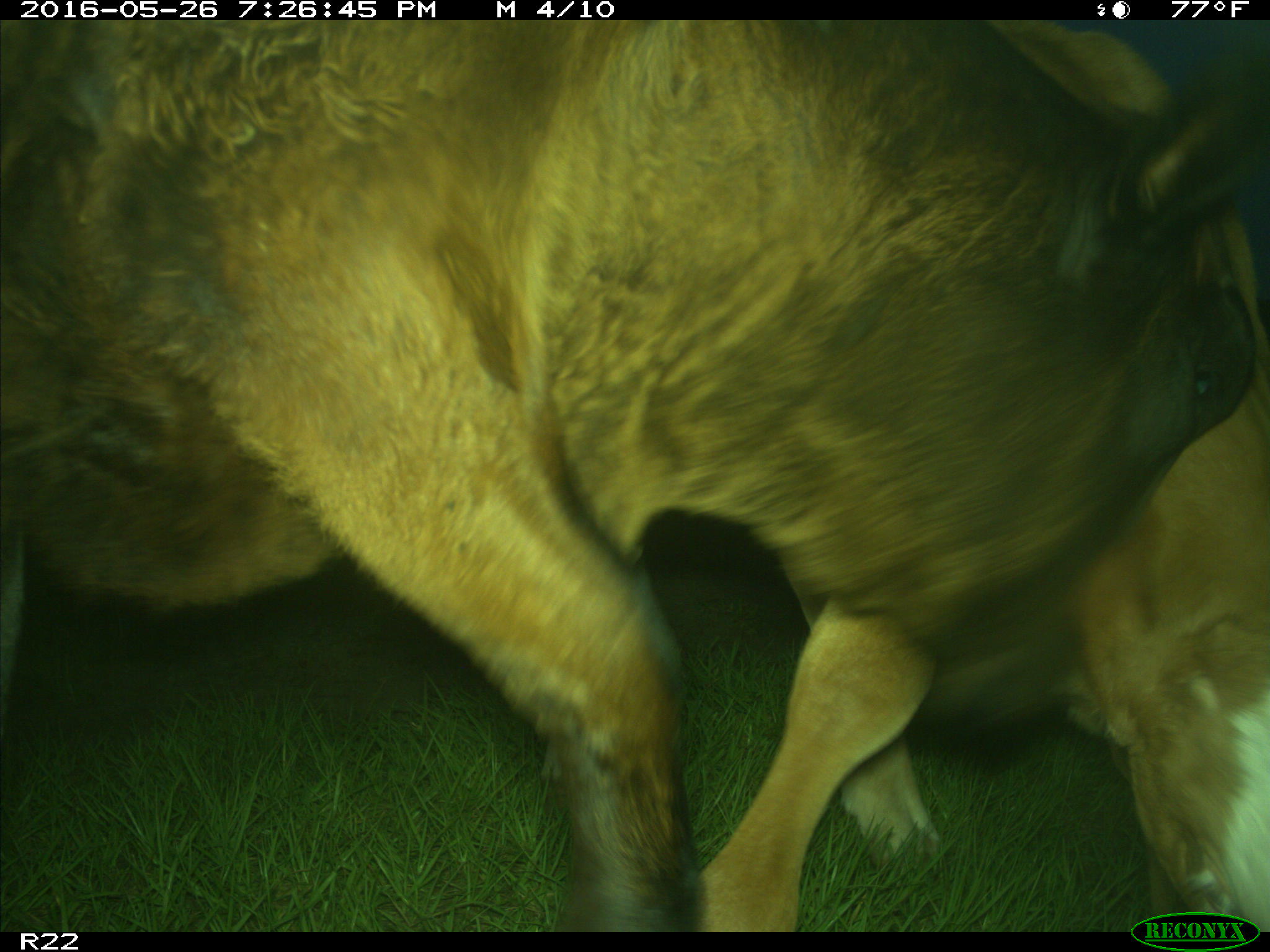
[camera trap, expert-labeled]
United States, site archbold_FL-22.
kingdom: Animalia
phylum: Chordata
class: Mammalia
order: Artiodactyla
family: Bovidae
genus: Bos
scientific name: Bos taurus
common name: domestic cow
Bos taurus (domestic cow).